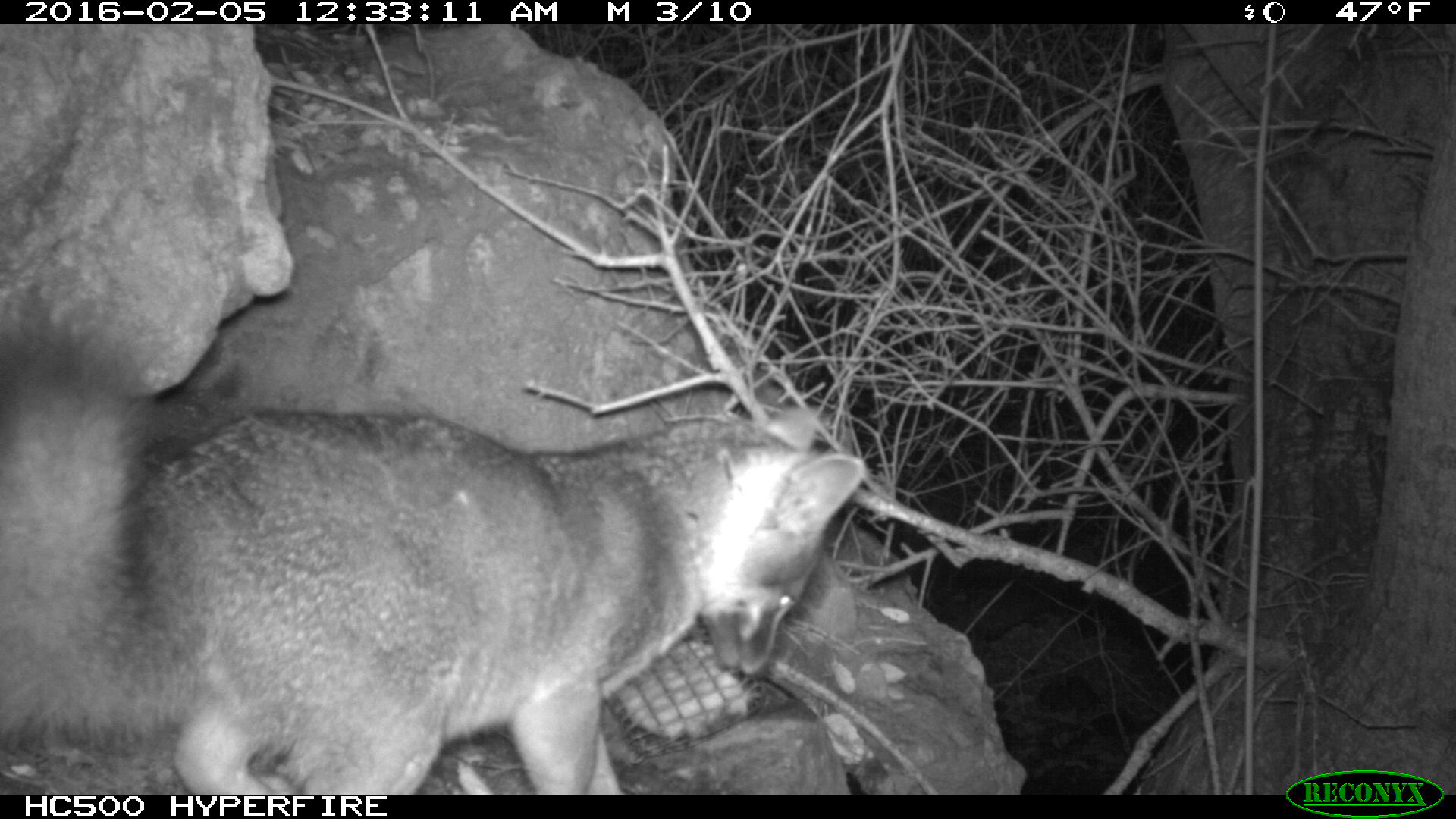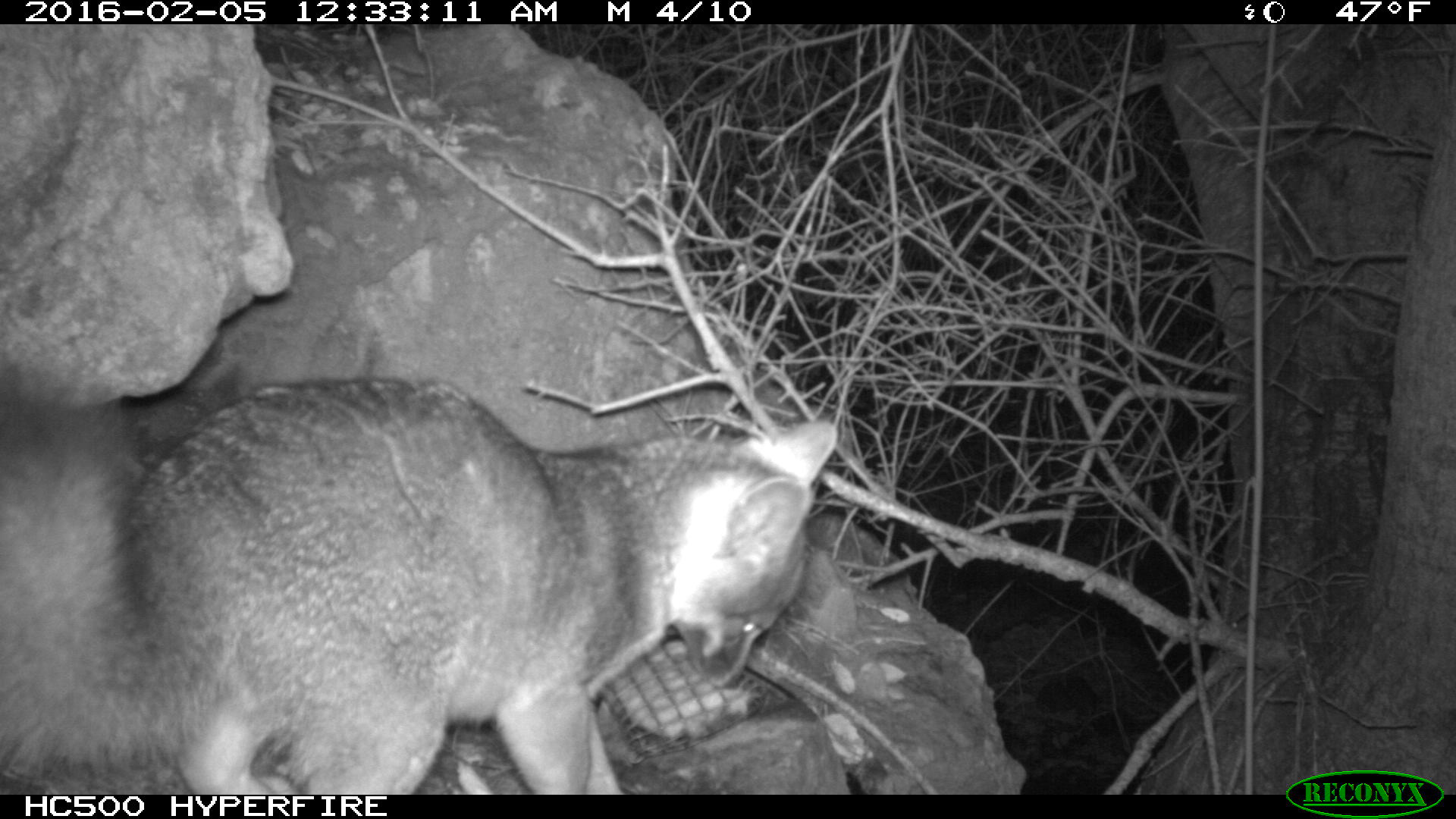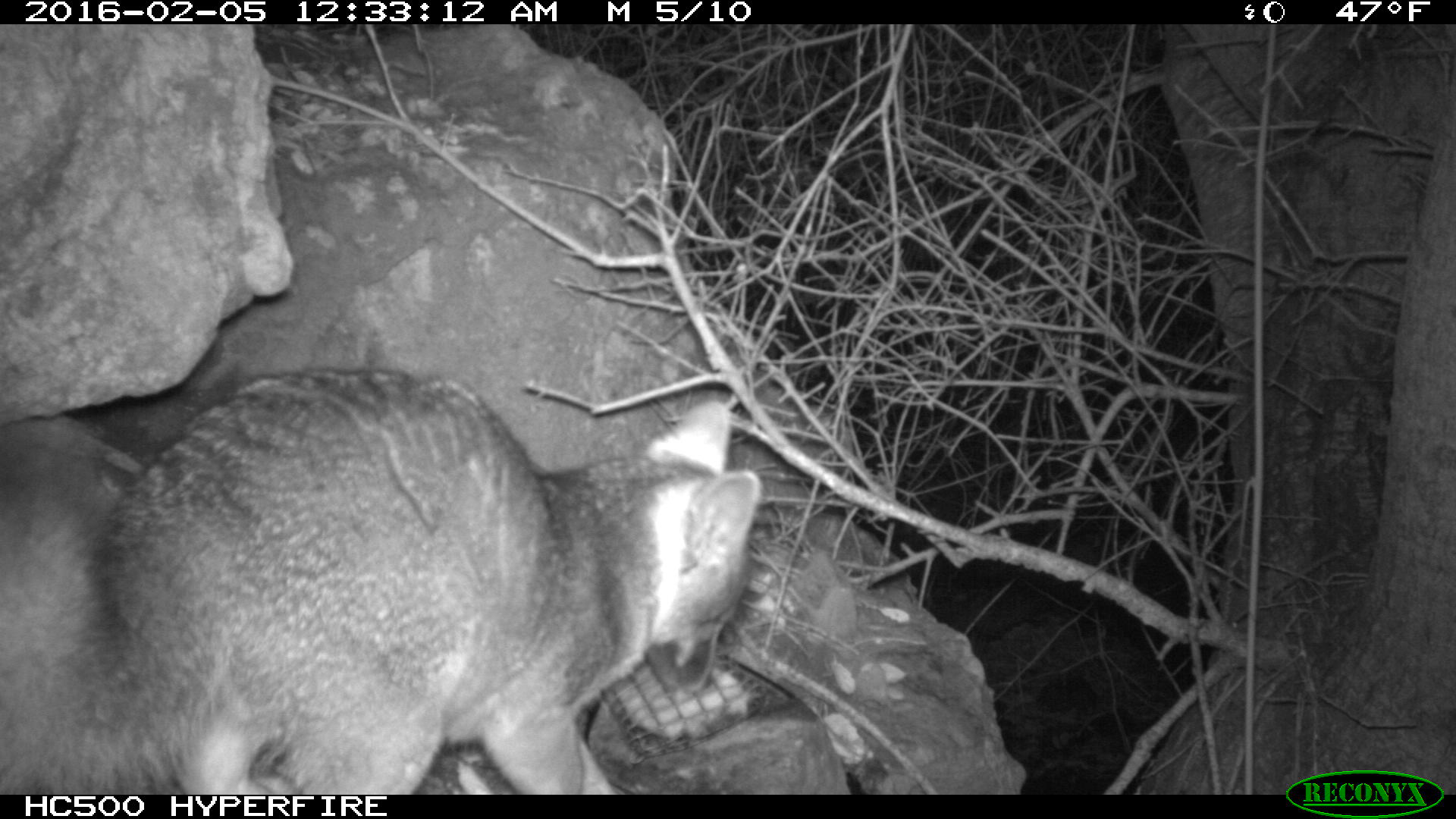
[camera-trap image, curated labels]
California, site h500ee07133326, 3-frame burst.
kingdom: Animalia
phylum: Chordata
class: Mammalia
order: Carnivora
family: Canidae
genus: Urocyon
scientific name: Urocyon littoralis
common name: island fox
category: fox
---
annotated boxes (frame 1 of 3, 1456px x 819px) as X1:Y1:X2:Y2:
fox: 0:328:866:794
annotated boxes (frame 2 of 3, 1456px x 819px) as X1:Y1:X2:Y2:
fox: 0:375:838:795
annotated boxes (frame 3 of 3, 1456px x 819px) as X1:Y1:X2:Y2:
fox: 0:366:764:795